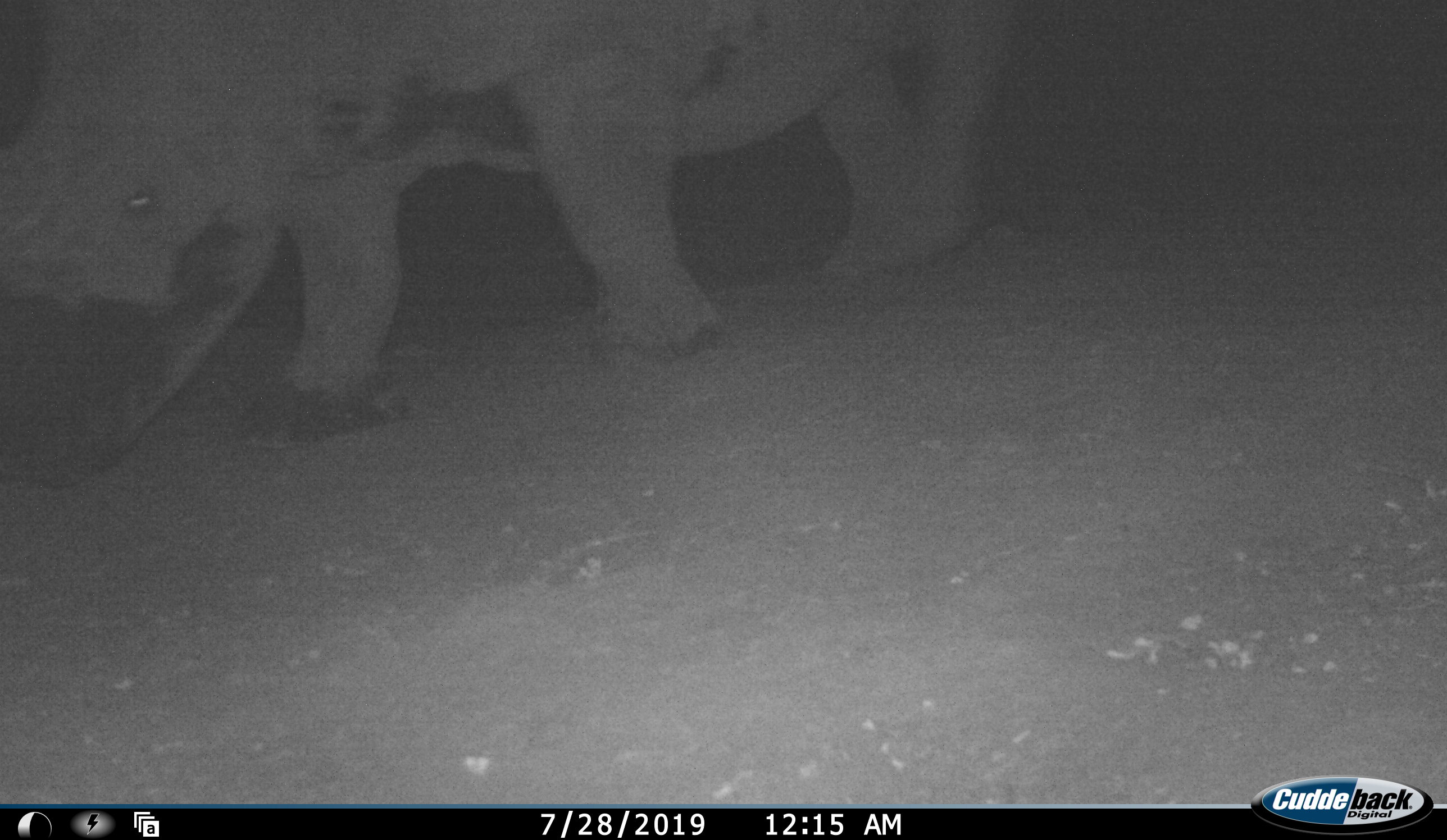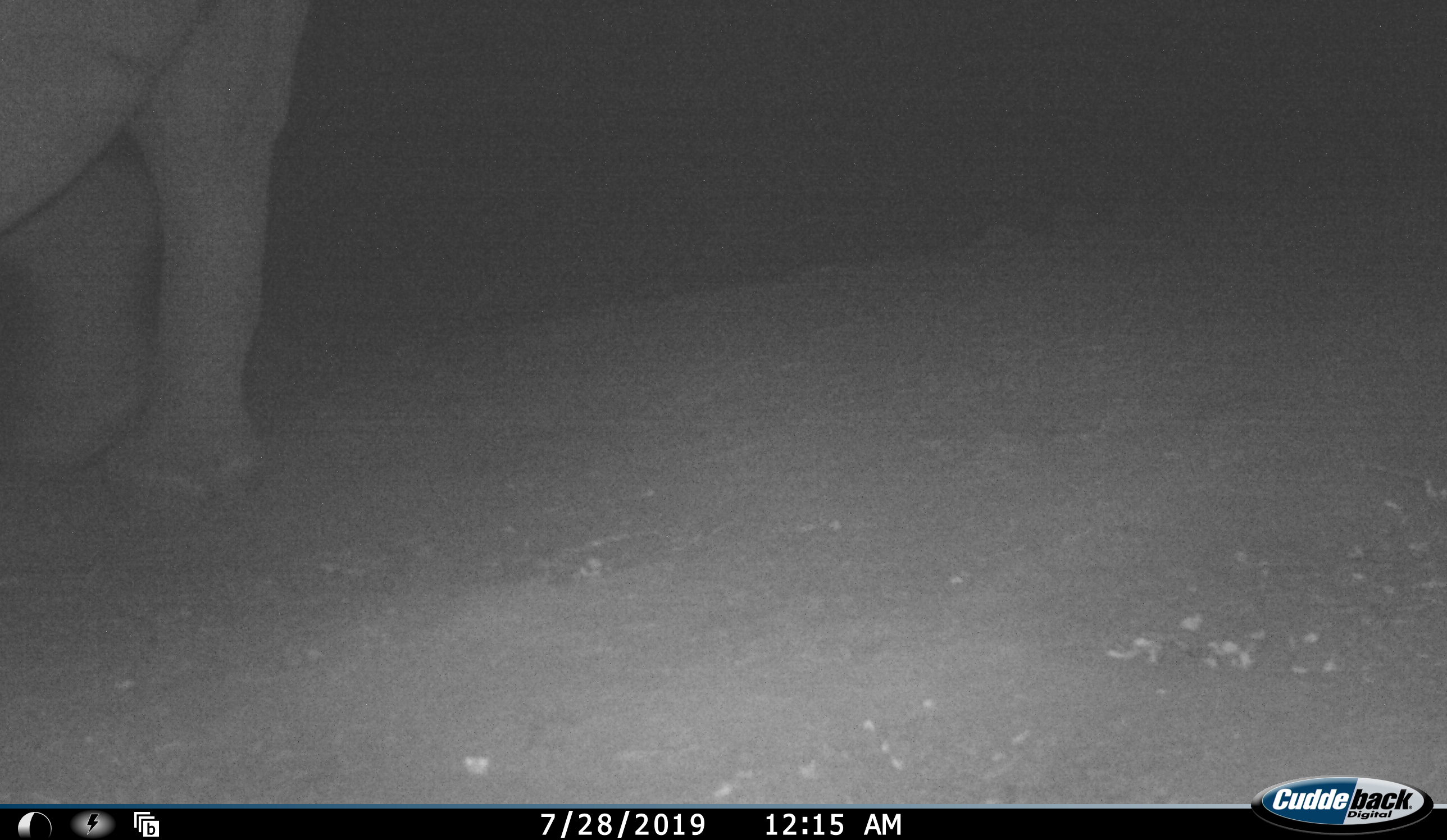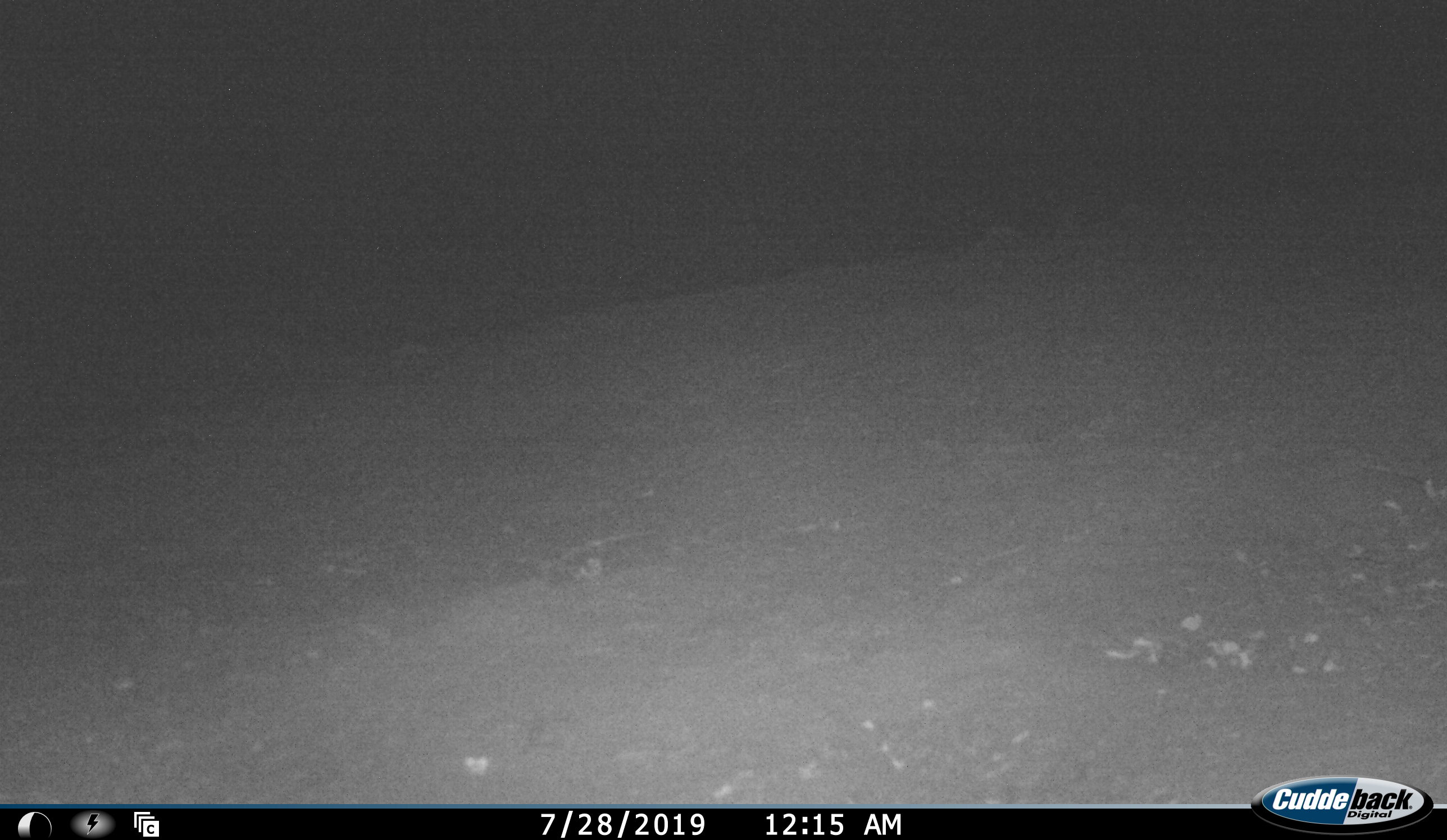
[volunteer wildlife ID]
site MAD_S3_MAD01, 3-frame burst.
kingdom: Animalia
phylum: Chordata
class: Mammalia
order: Perissodactyla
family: Rhinocerotidae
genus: Diceros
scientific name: Diceros bicornis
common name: black rhinoceros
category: rhinocerosblack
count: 1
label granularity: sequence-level